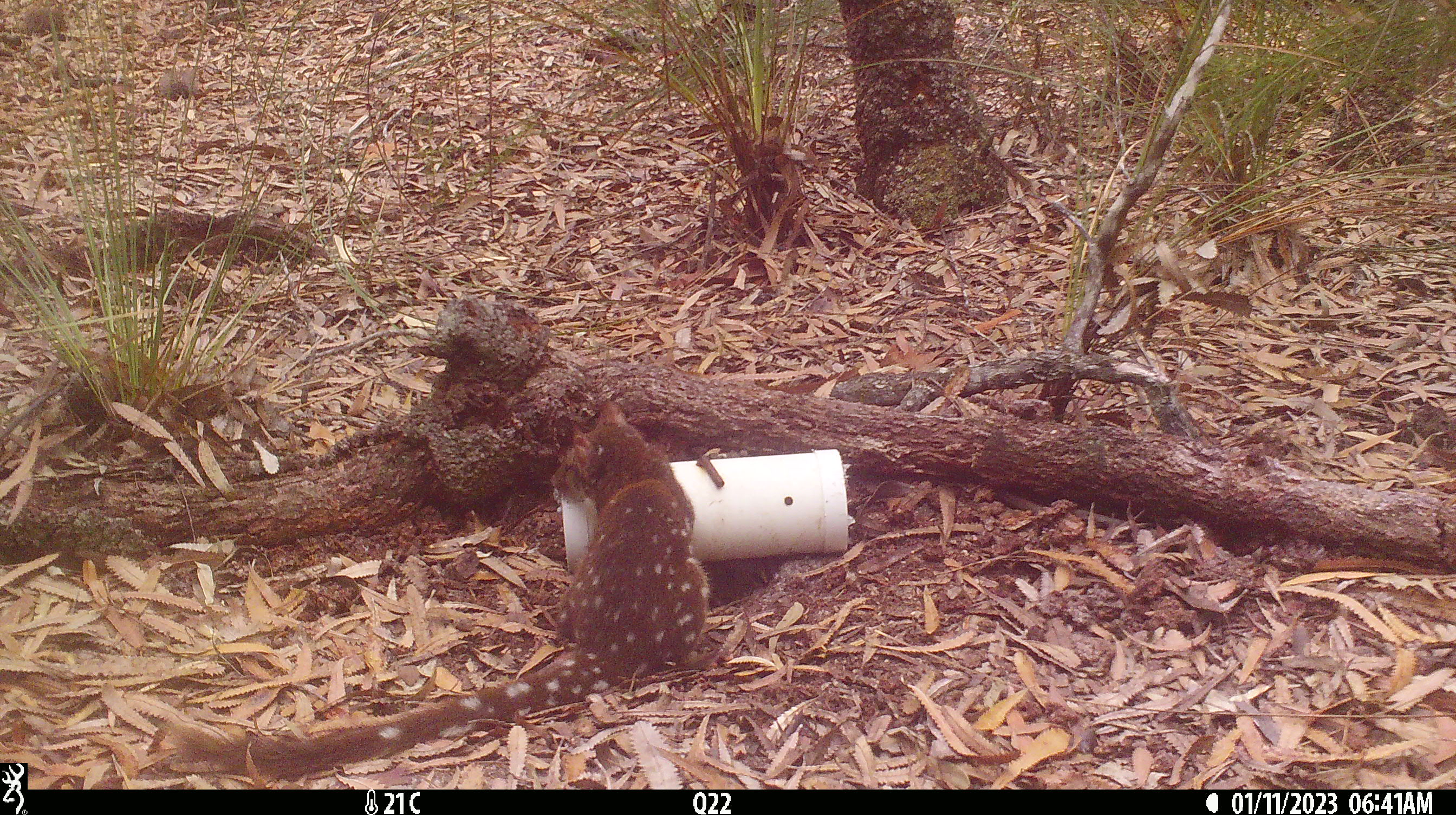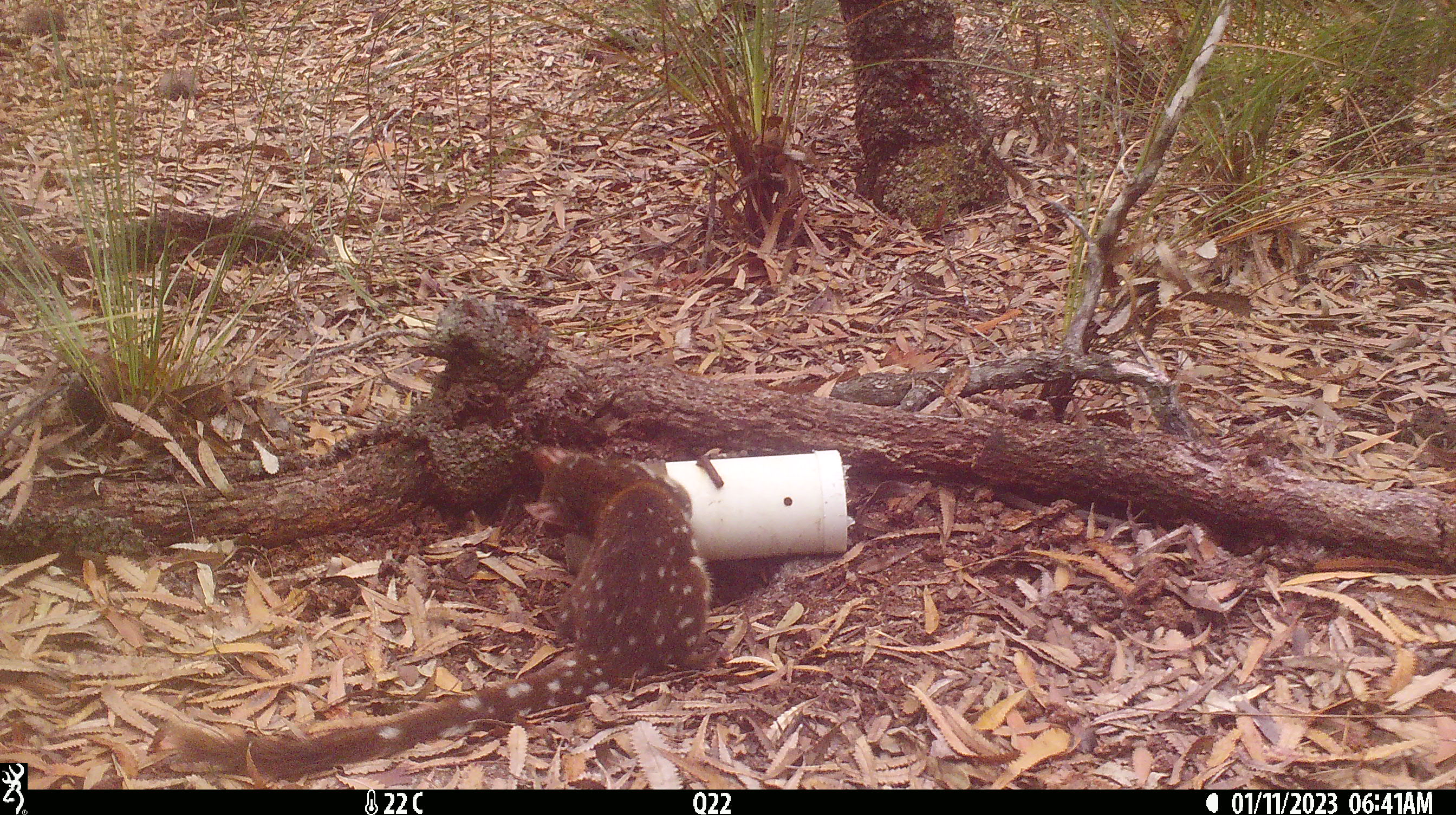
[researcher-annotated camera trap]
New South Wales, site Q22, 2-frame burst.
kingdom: Animalia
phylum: Chordata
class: Mammalia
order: Dasyuromorphia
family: Dasyuridae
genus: Dasyurus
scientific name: Dasyurus maculatus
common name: spotted-tailed quoll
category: quoll